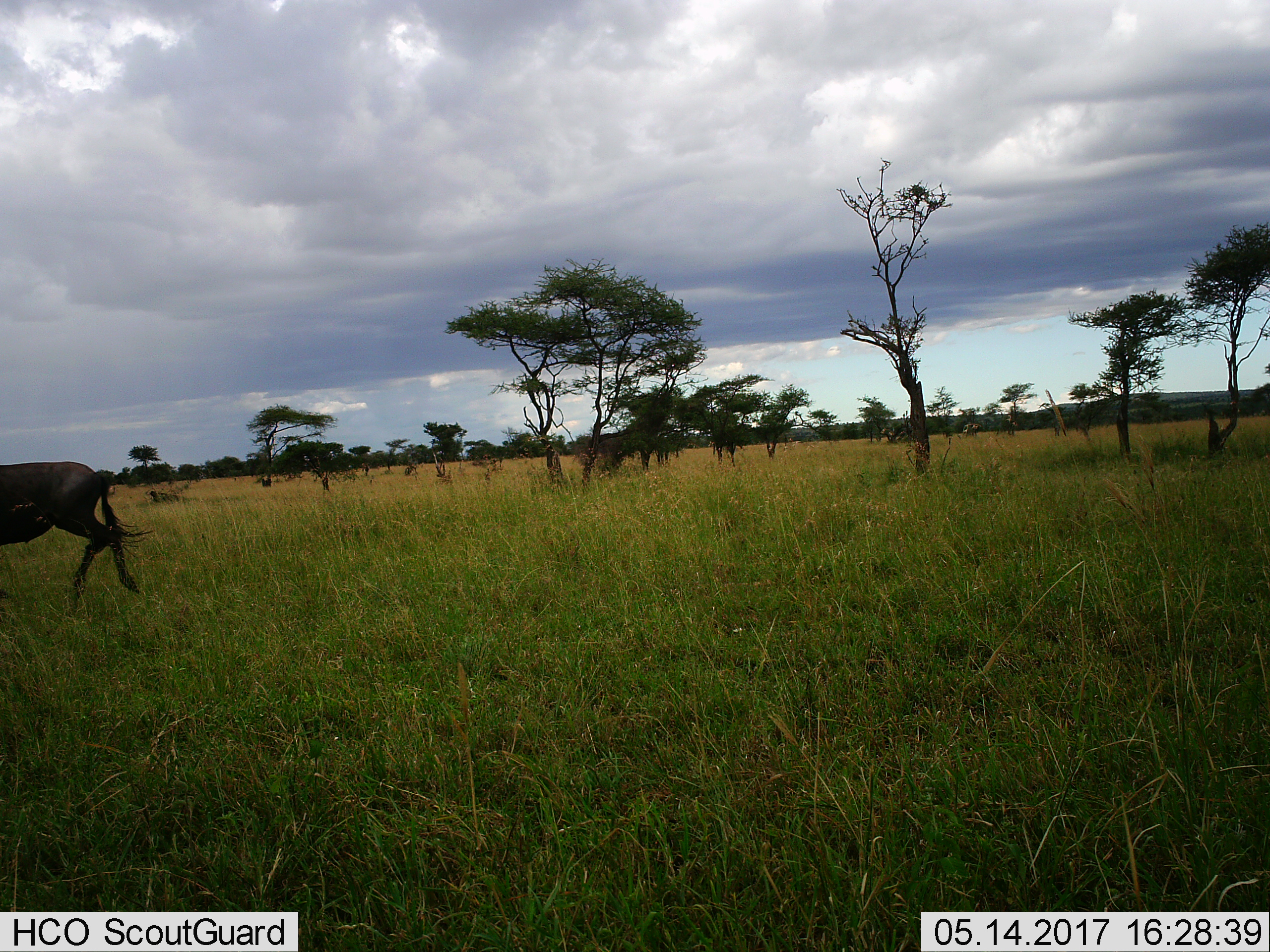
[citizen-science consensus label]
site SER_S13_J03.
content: unidentified animal